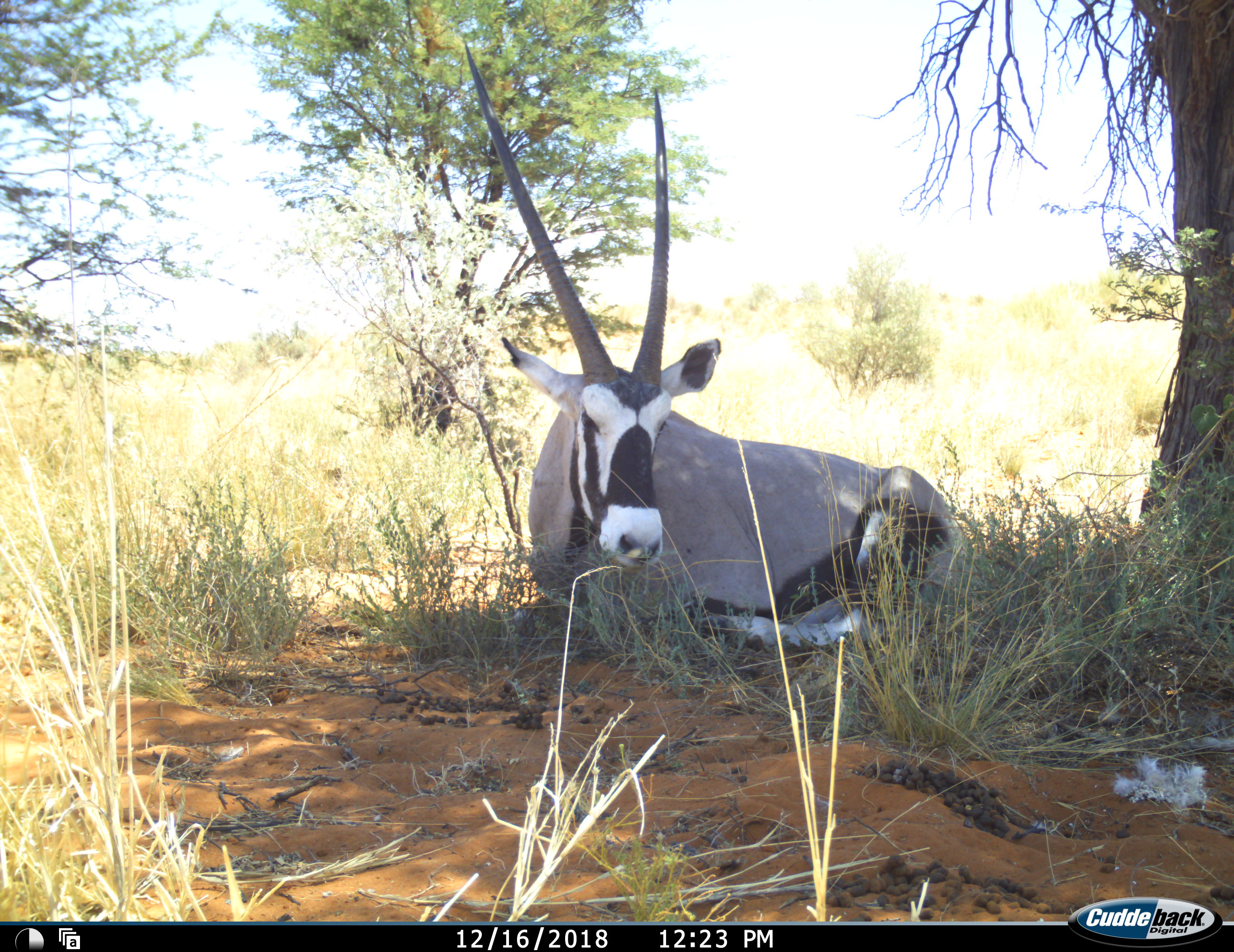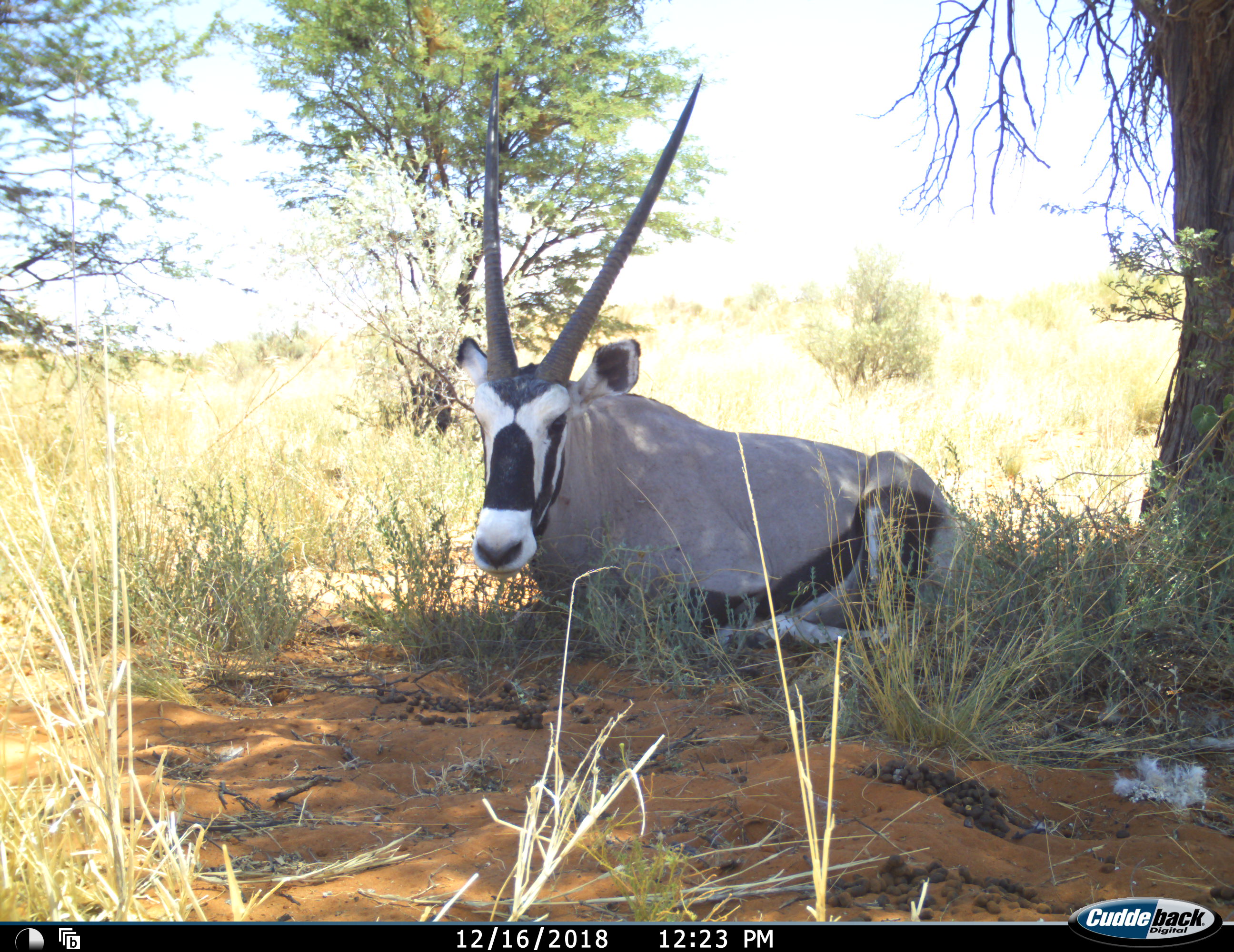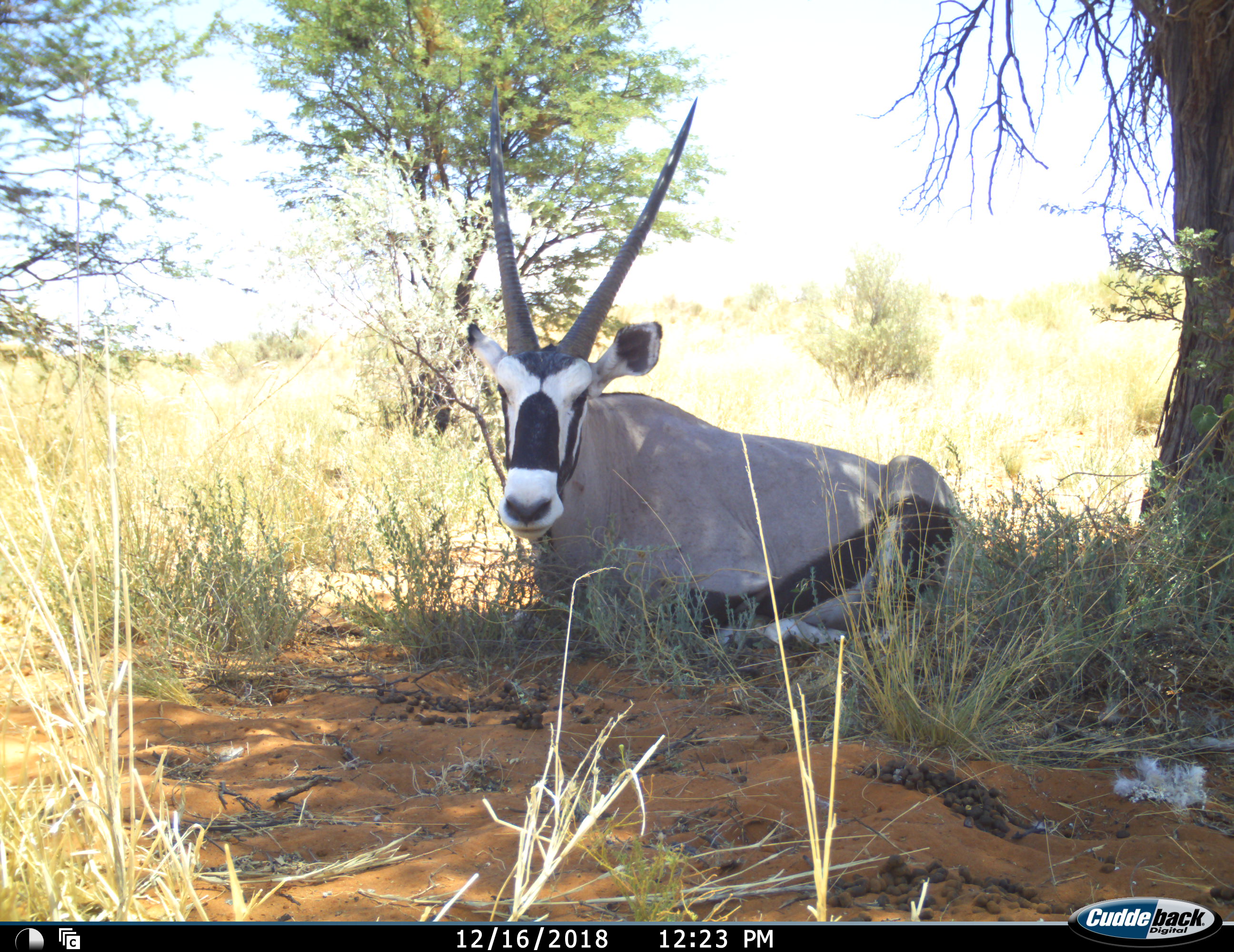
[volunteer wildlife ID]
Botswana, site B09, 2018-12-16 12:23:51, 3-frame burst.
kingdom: Animalia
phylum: Chordata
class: Mammalia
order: Artiodactyla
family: Bovidae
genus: Oryx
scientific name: Oryx gazella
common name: gemsbok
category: gemsbokoryx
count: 1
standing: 0%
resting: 100%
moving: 0%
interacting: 0%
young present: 0%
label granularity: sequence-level